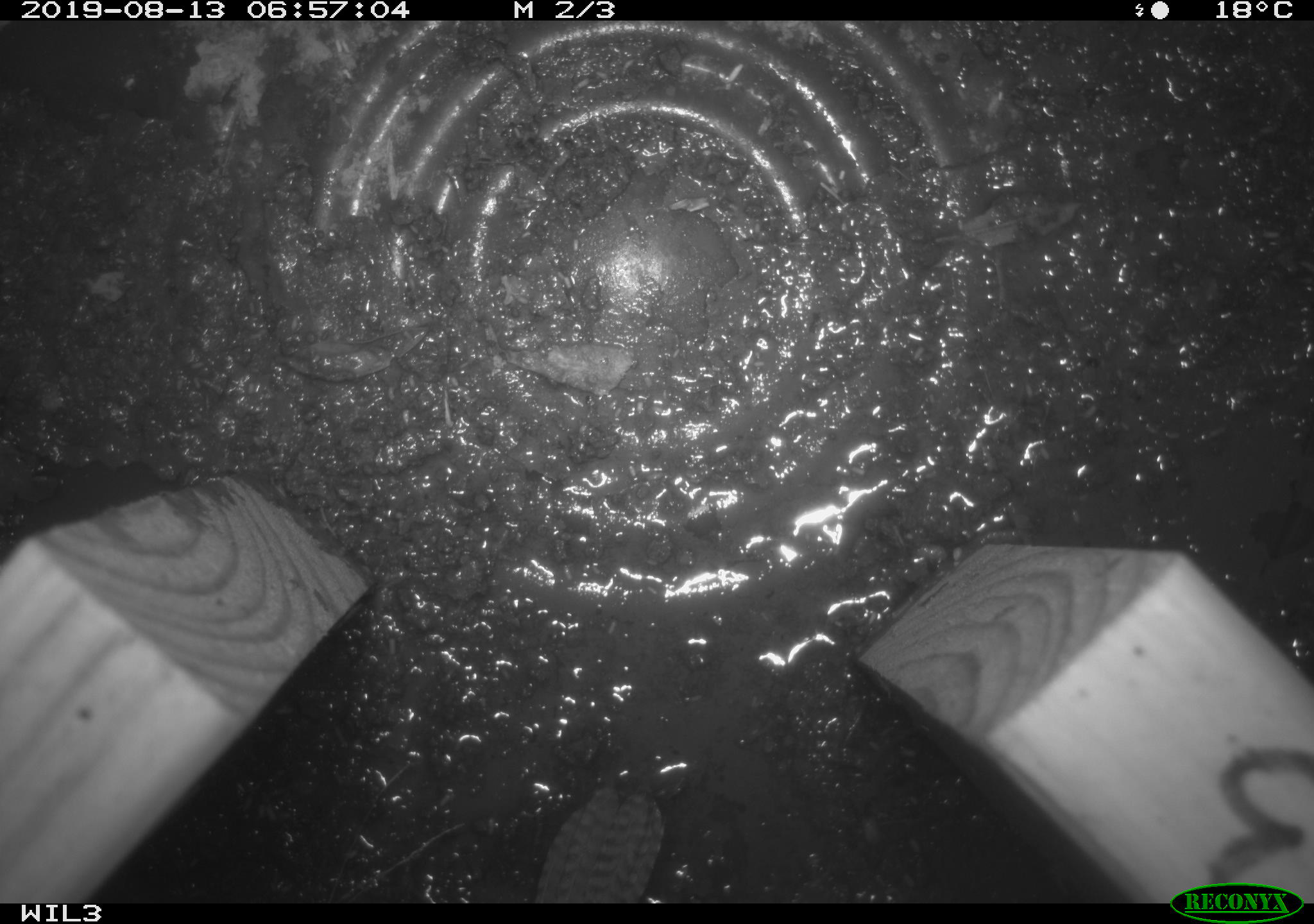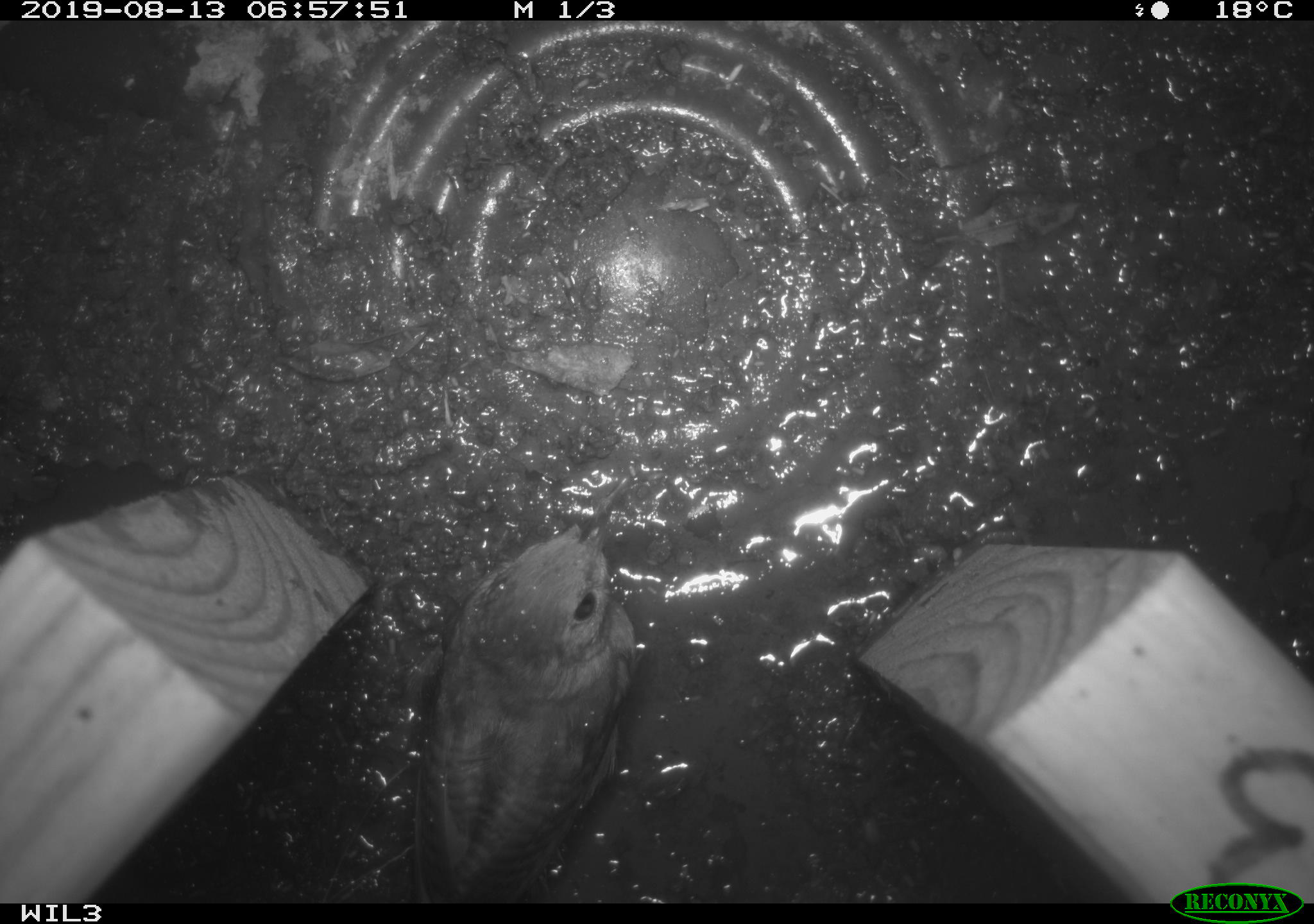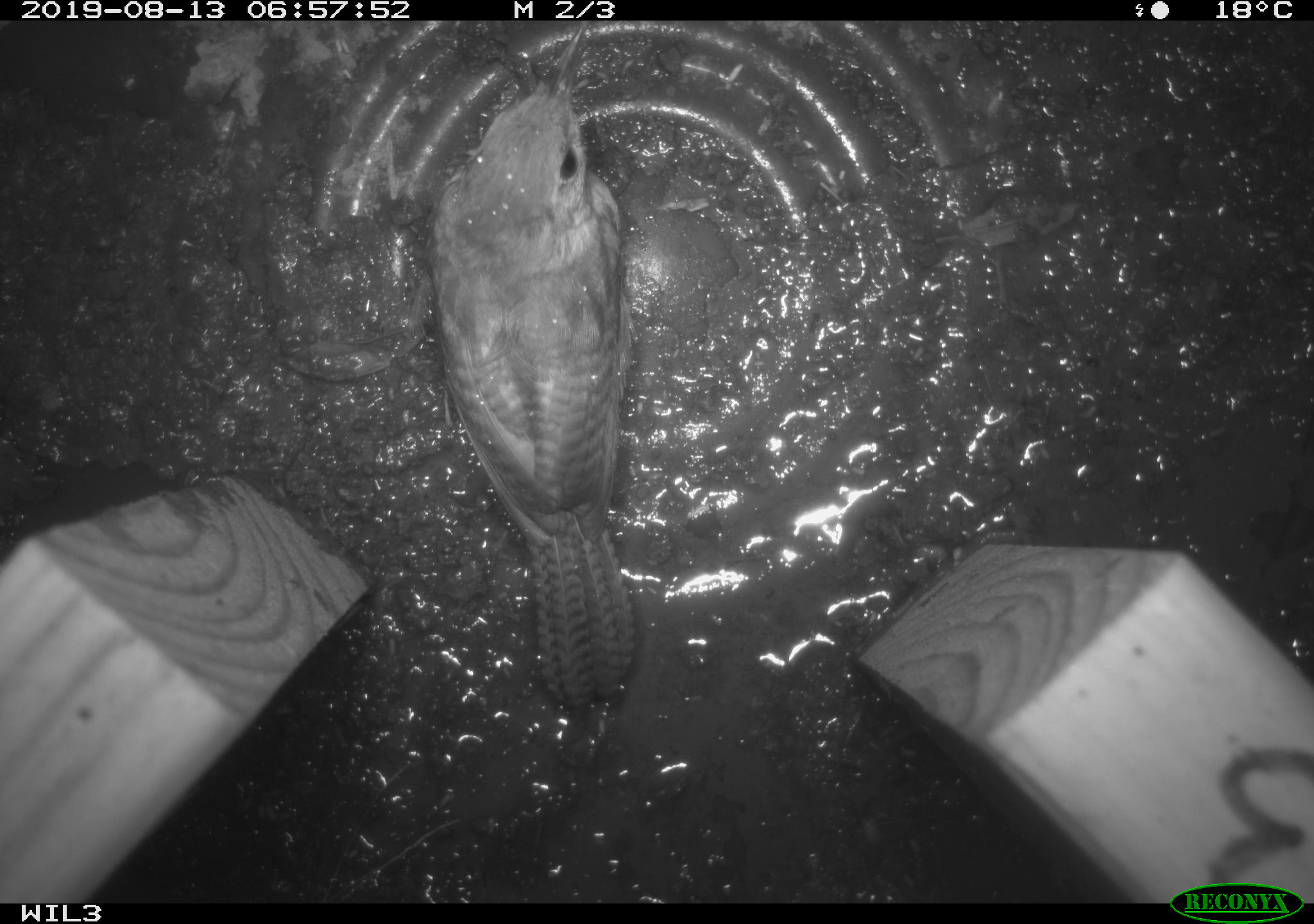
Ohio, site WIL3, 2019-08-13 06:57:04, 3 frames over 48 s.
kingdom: Animalia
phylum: Chordata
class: Aves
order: Passeriformes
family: Troglodytidae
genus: Troglodytes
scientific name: Troglodytes aedon aedon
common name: northern house wren